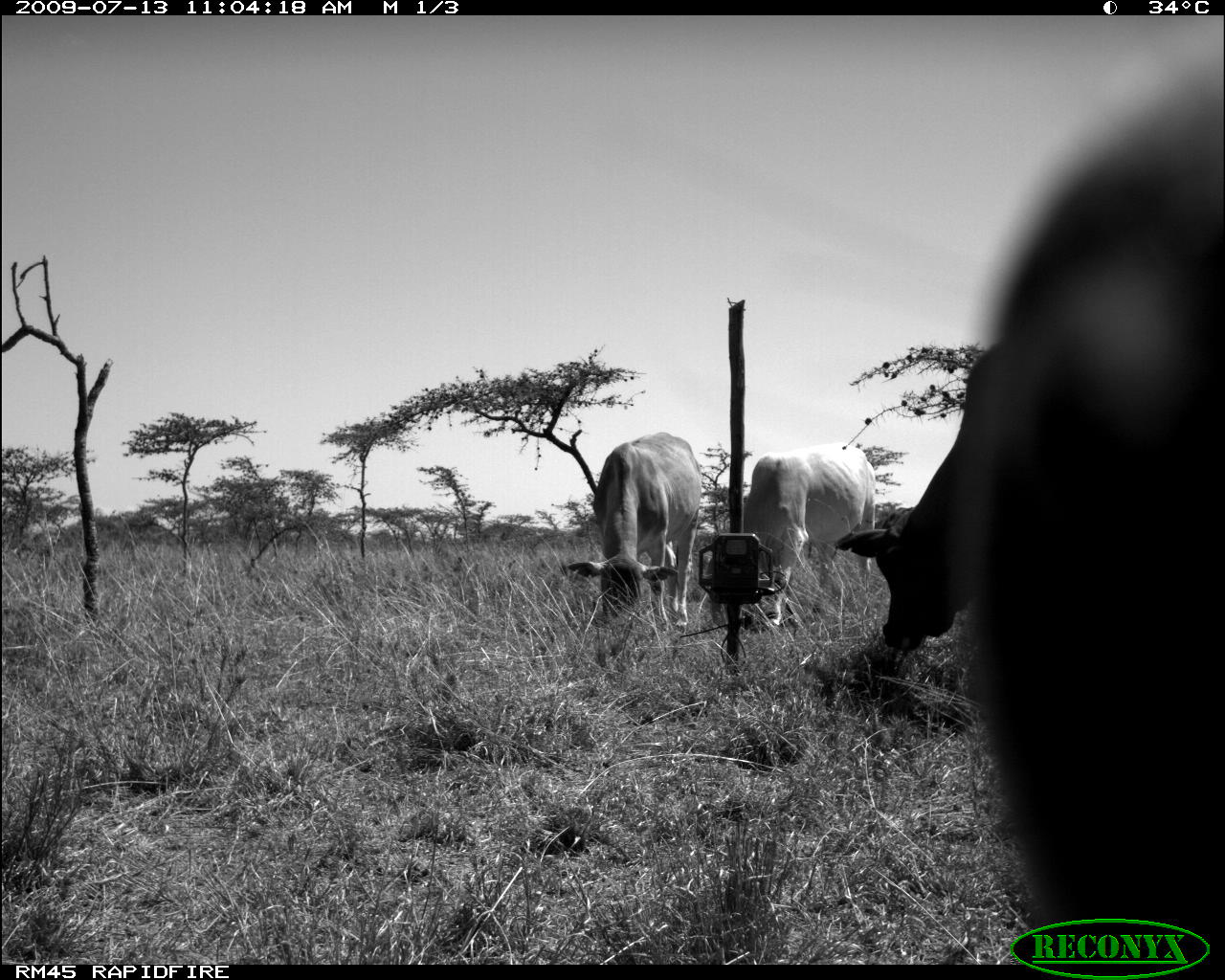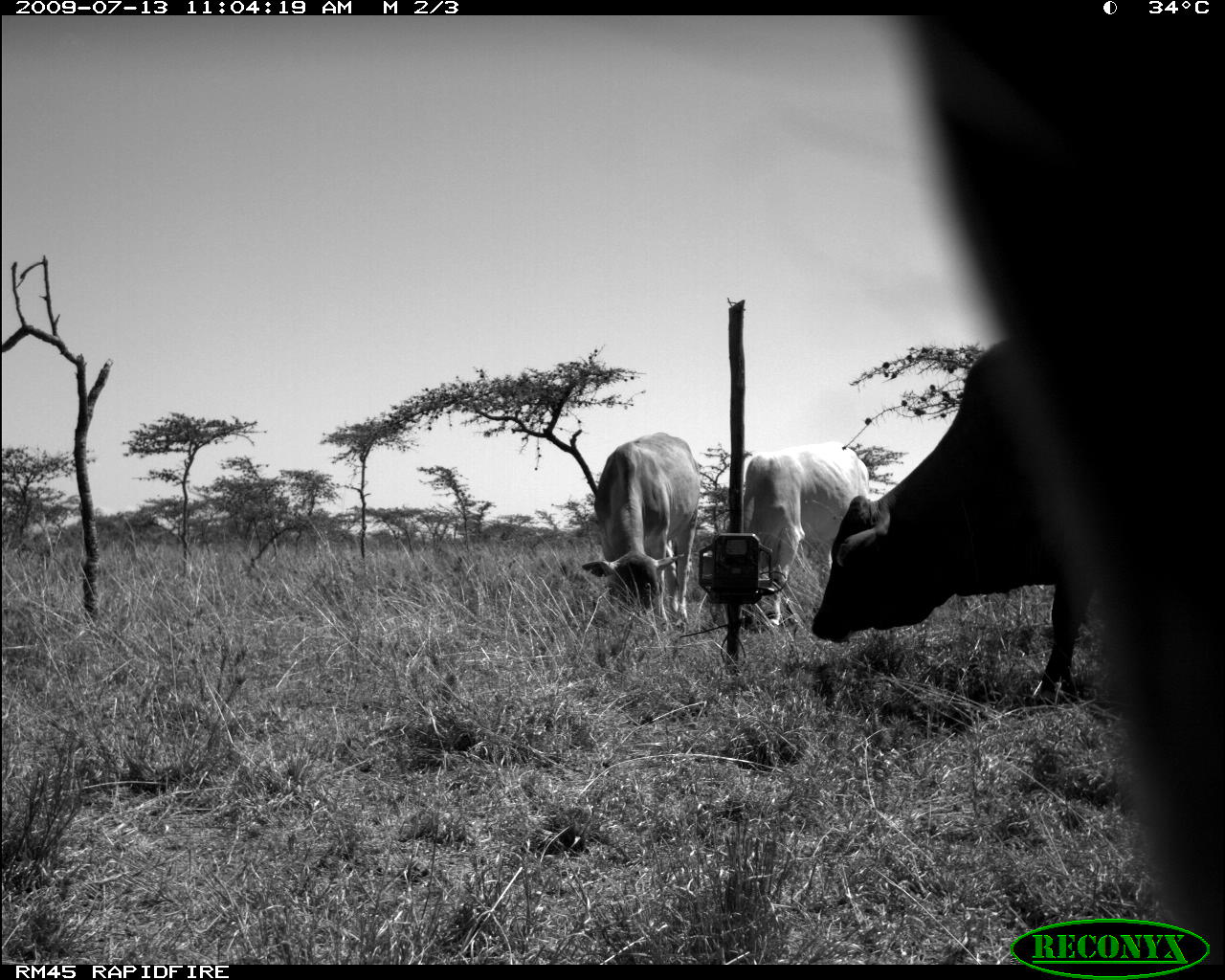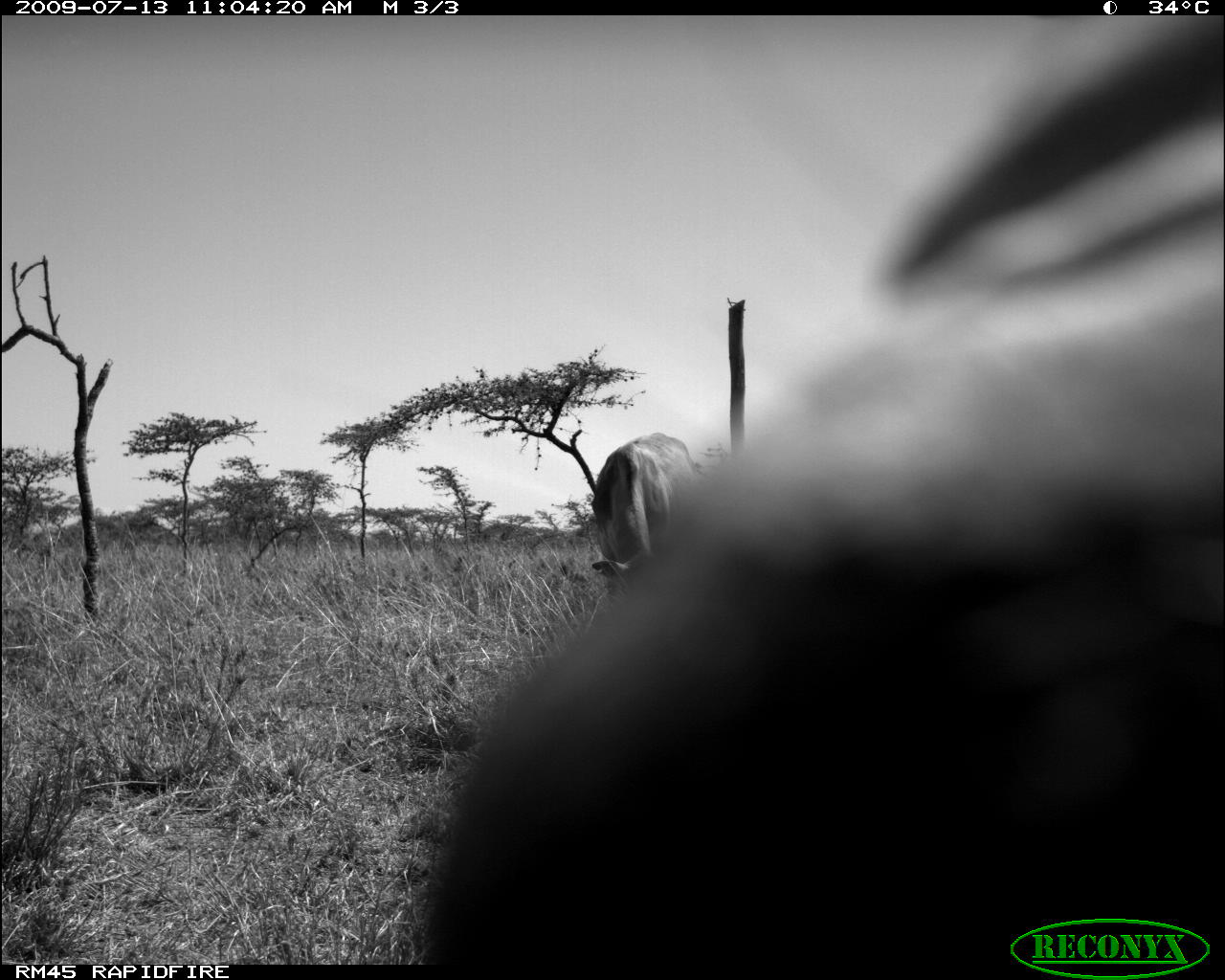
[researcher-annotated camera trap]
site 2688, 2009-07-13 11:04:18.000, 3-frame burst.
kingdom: Animalia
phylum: Chordata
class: Mammalia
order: Artiodactyla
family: Bovidae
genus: Bos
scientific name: Bos taurus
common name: domestic cattle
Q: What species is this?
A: Bos taurus (domestic cattle).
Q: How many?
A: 4.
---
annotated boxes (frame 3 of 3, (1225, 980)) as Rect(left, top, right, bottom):
bos taurus: Rect(421, 16, 1224, 966); Rect(588, 432, 699, 603)